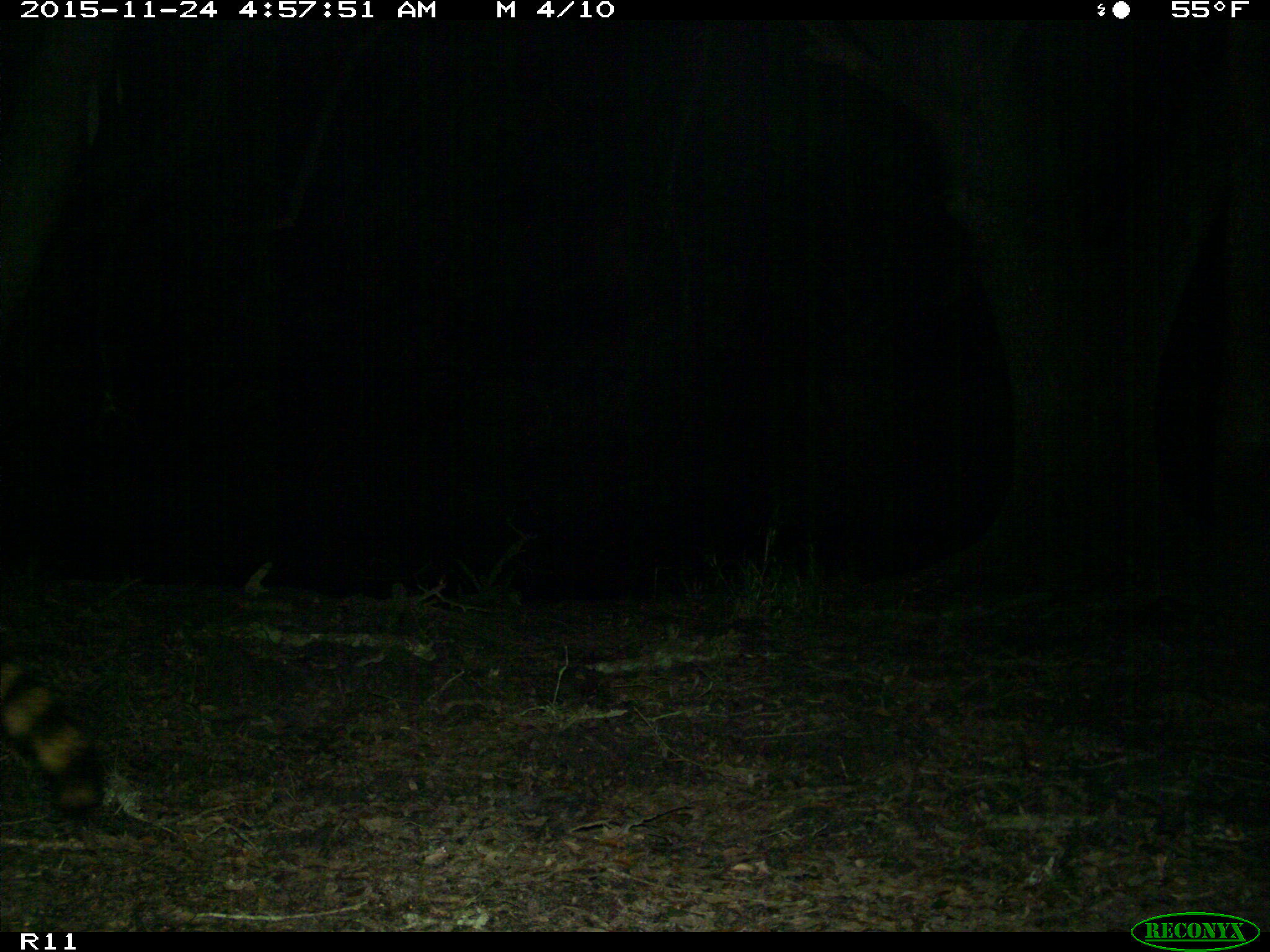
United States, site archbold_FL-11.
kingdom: Animalia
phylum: Chordata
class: Mammalia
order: Carnivora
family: Procyonidae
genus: Procyon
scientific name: Procyon lotor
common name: common raccoon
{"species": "Procyon lotor (common raccoon)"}